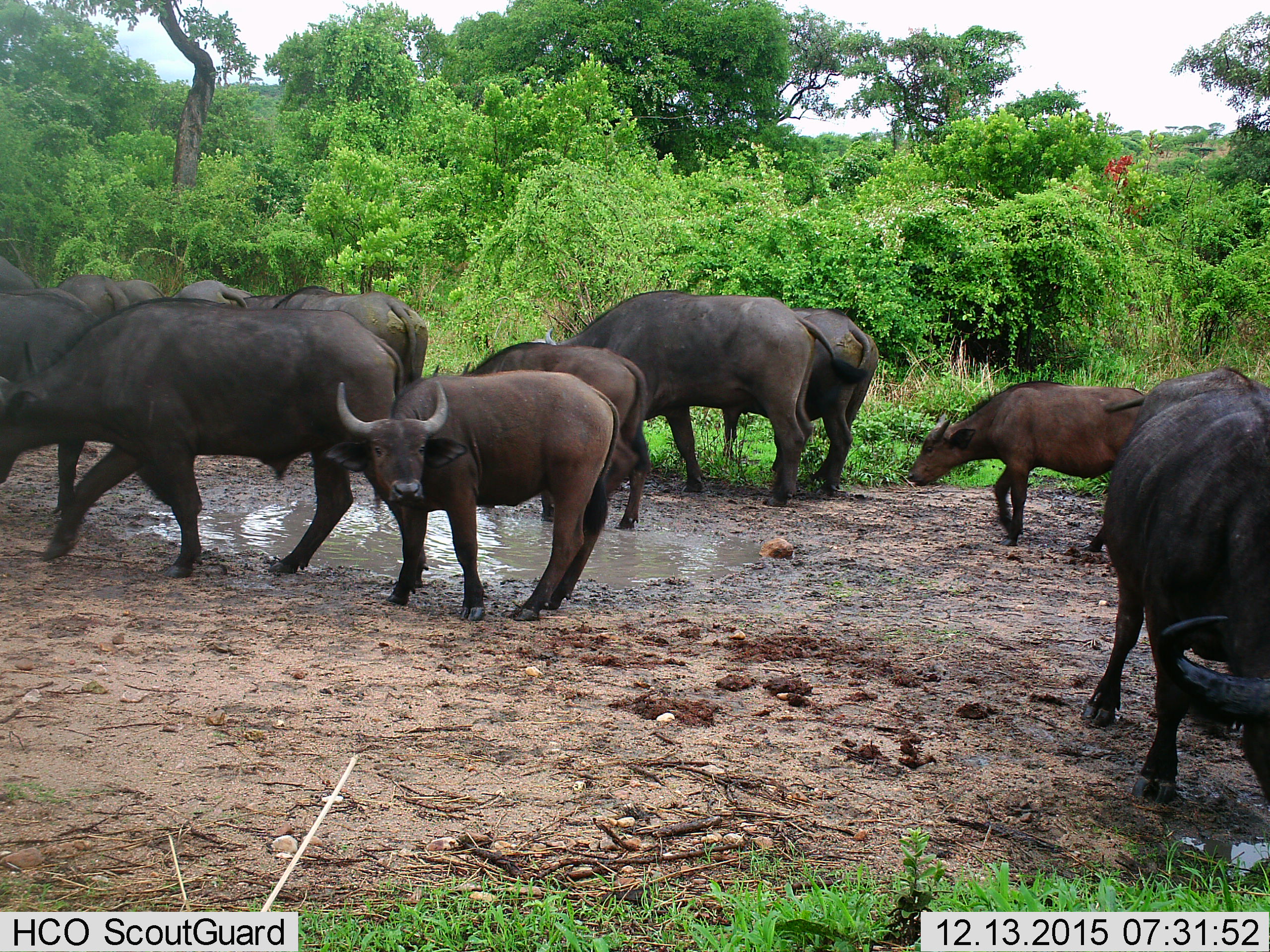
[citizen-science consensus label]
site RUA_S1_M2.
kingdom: Animalia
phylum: Chordata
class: Mammalia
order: Artiodactyla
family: Bovidae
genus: Syncerus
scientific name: Syncerus caffer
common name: african buffalo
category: buffalo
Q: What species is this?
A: Buffalo (african buffalo) (Syncerus caffer).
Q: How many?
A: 11-50.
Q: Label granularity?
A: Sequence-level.